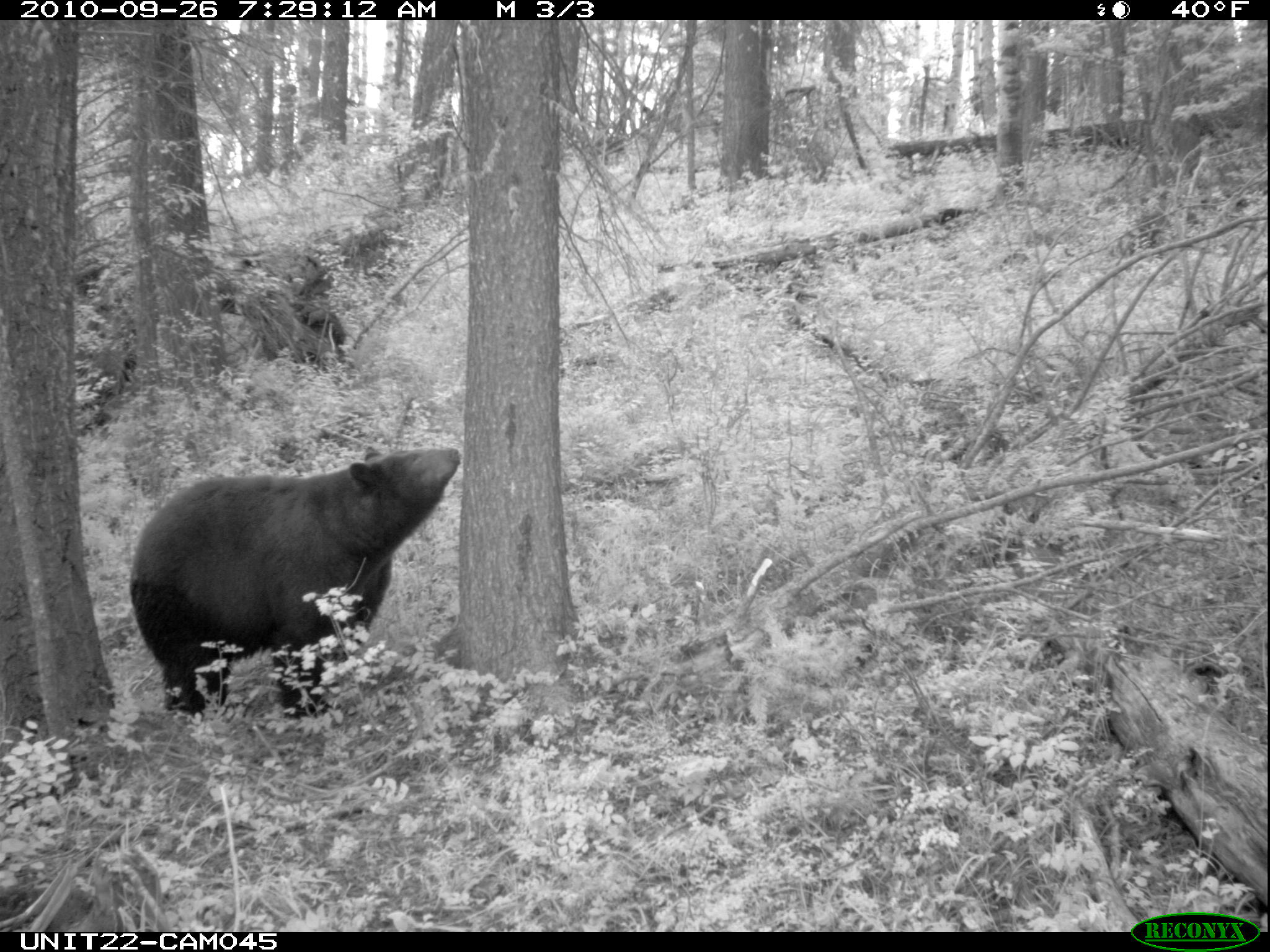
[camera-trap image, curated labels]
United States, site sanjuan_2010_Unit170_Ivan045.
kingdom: Animalia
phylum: Chordata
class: Mammalia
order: Carnivora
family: Ursidae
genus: Ursus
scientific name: Ursus americanus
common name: american black bear